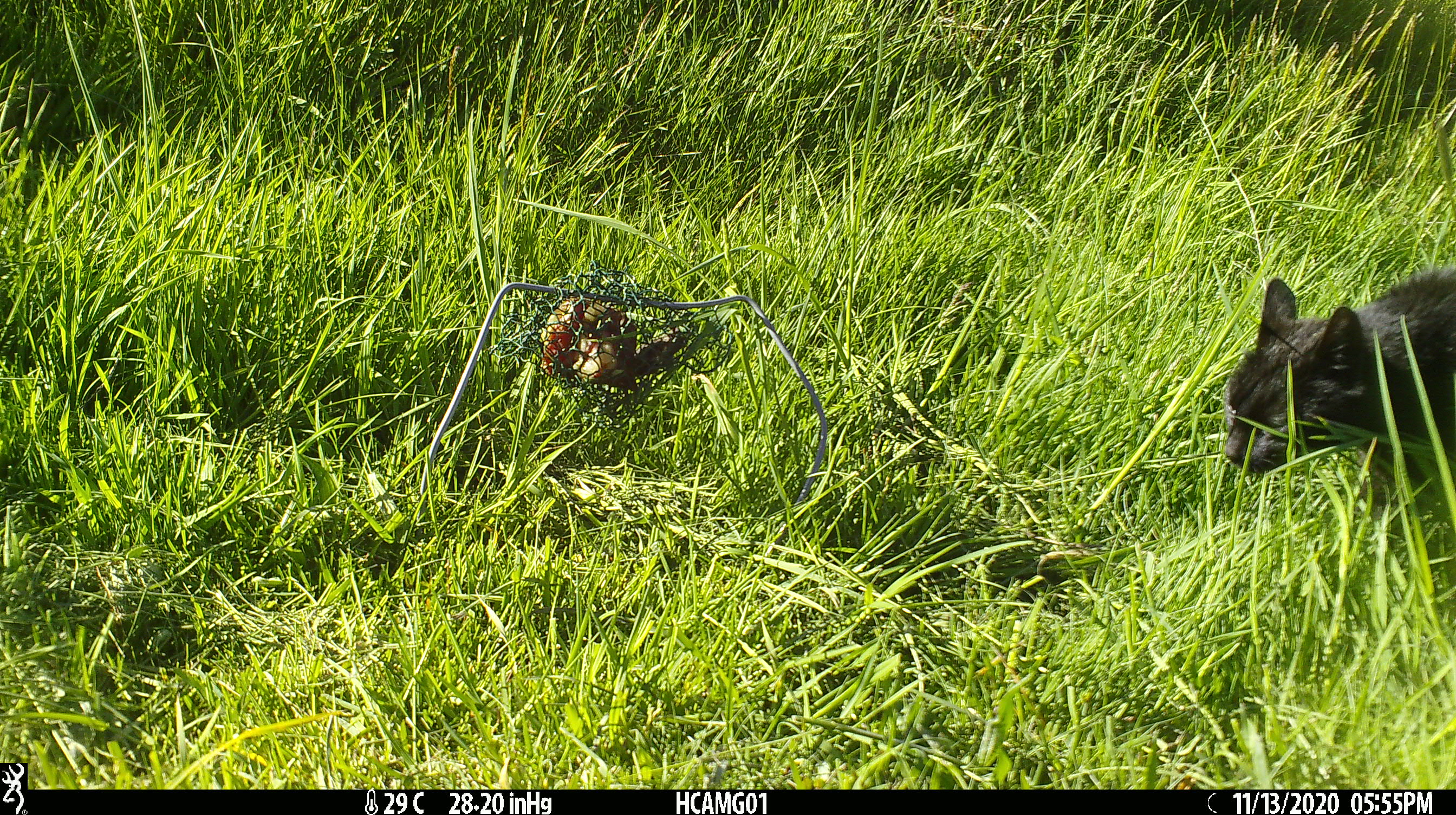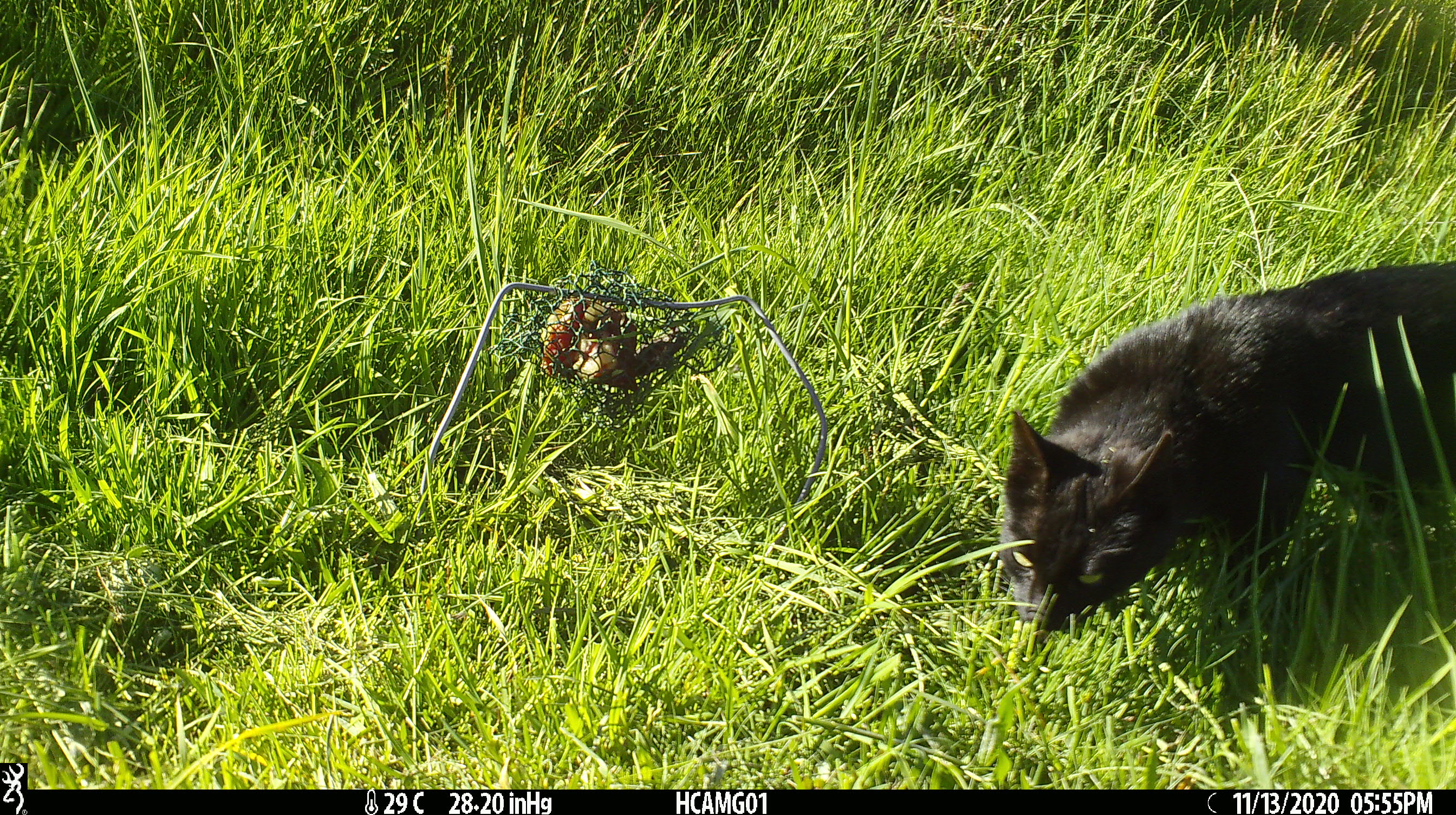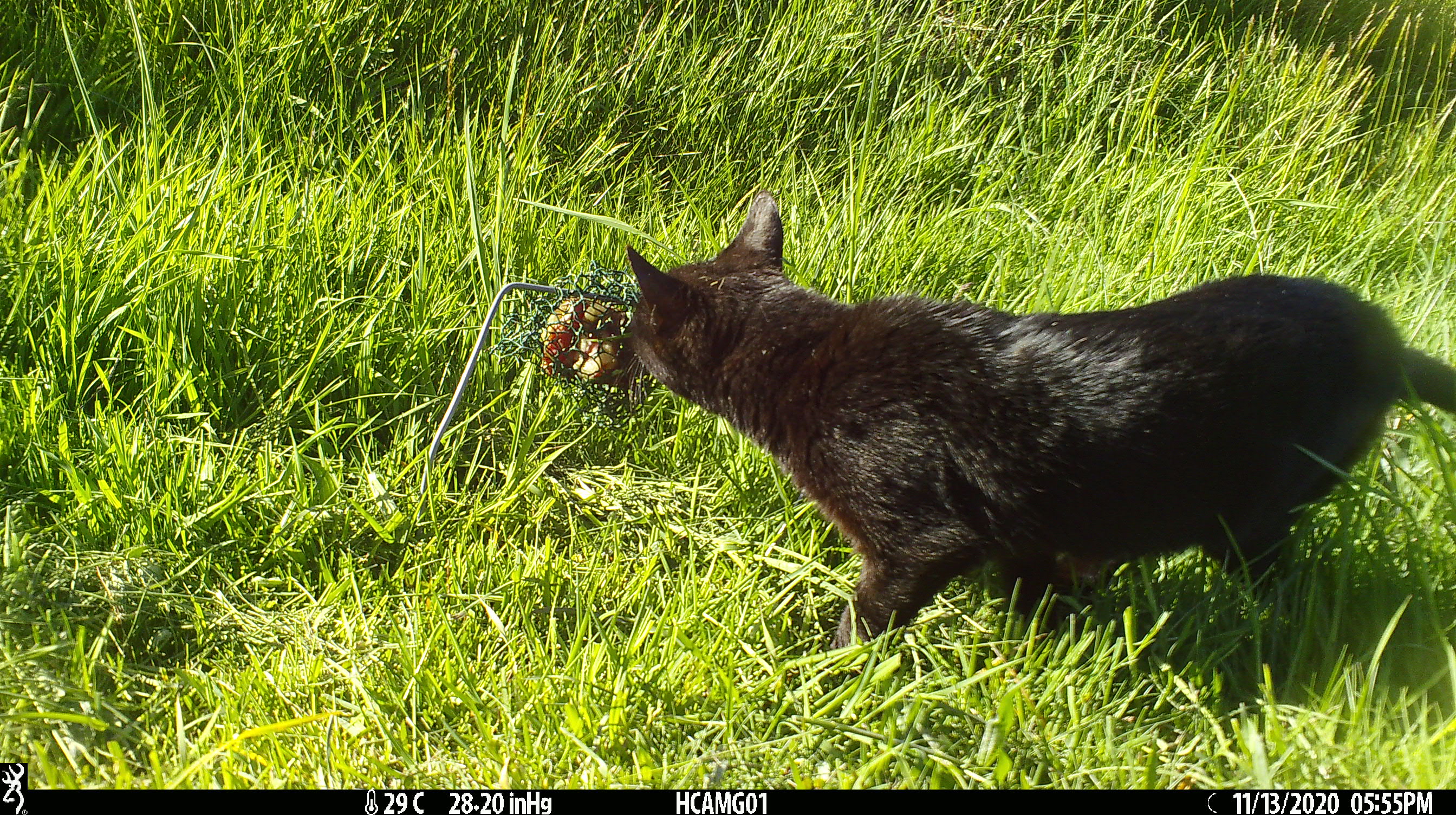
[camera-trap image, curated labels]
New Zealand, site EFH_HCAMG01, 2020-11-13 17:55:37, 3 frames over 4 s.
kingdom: Animalia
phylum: Chordata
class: Mammalia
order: Carnivora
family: Felidae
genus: Felis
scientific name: Felis catus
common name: domestic cat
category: cat